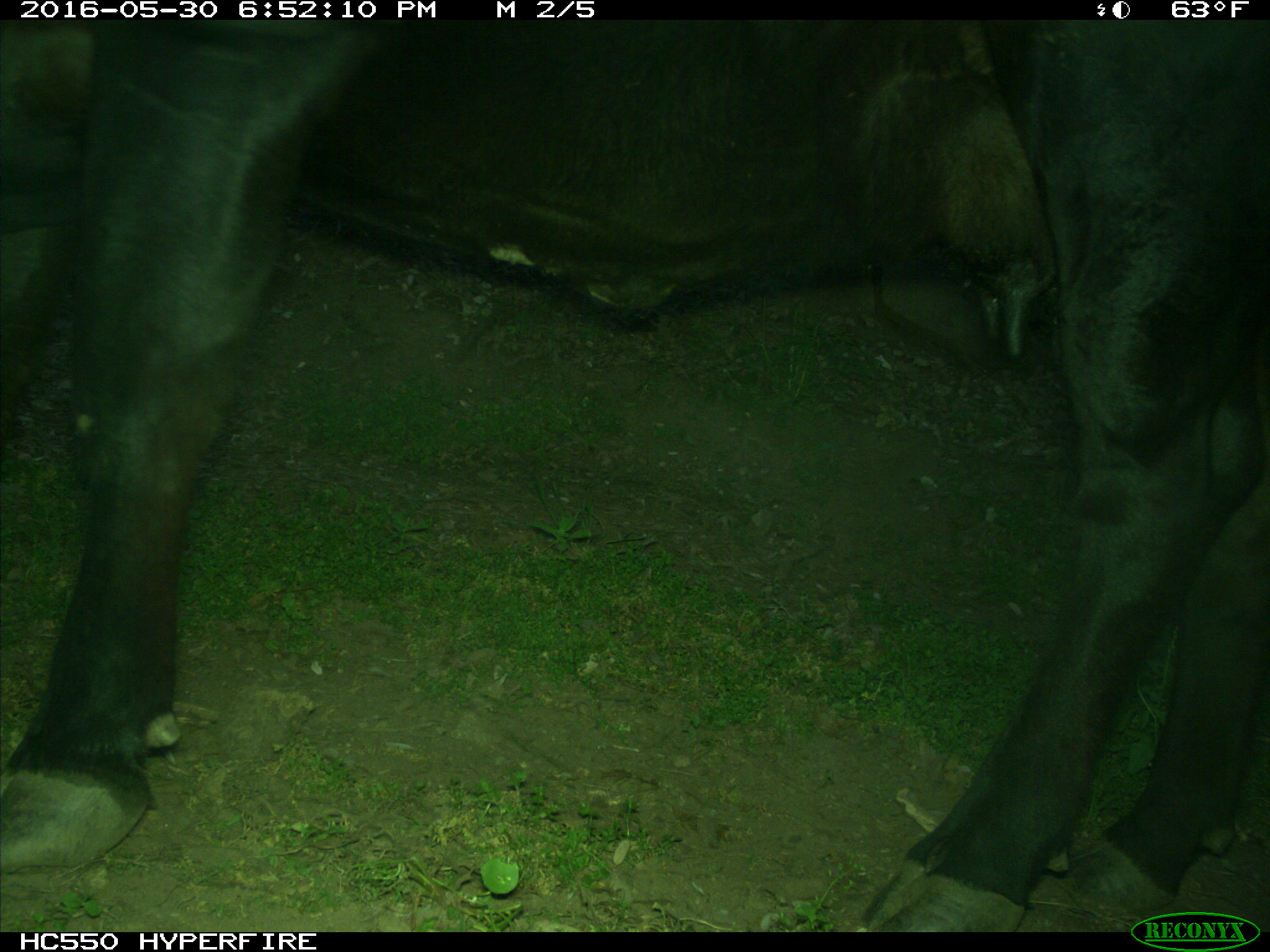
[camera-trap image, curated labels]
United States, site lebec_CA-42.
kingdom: Animalia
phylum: Chordata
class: Mammalia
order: Artiodactyla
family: Bovidae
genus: Bos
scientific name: Bos taurus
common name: domestic cow